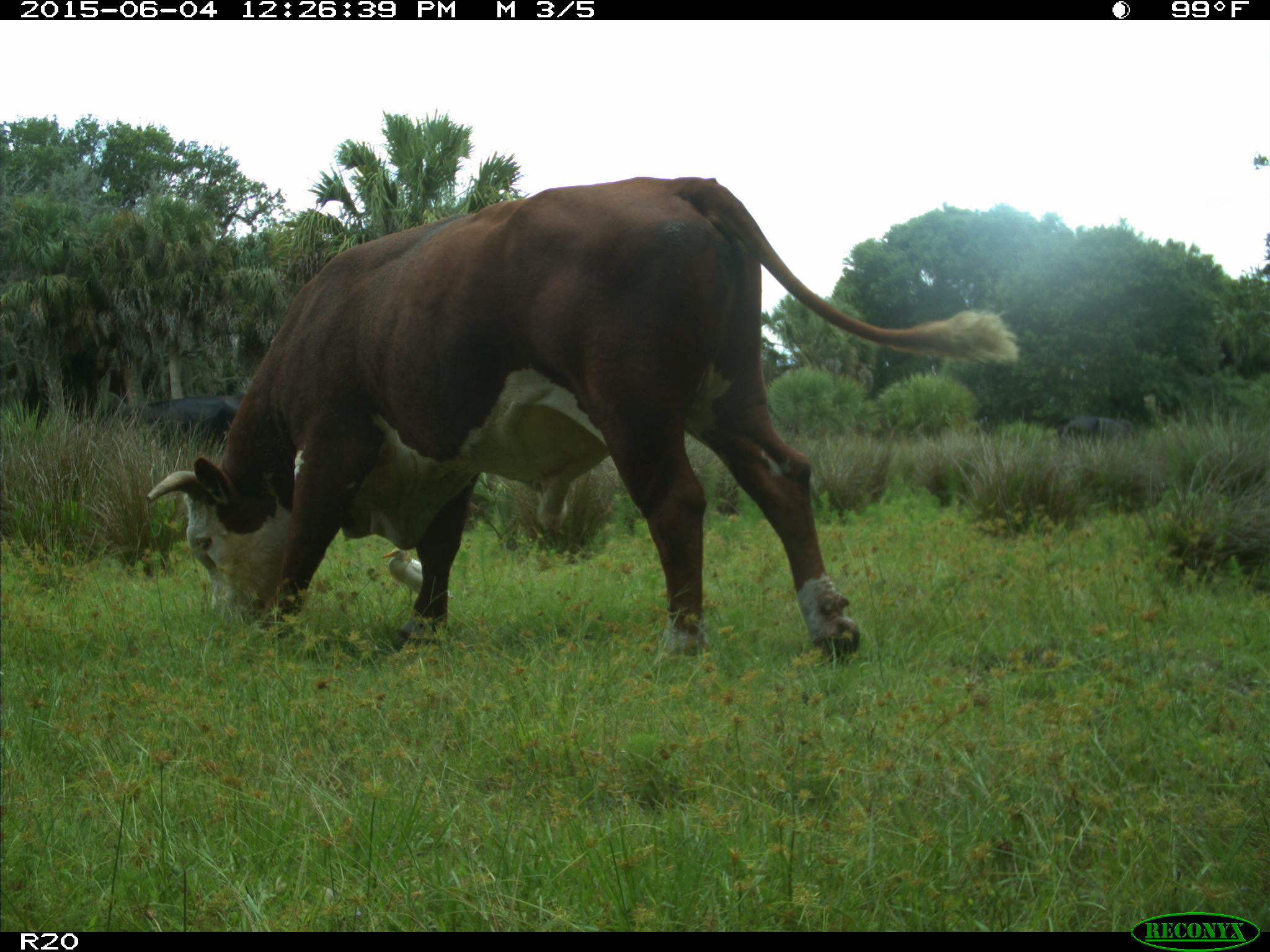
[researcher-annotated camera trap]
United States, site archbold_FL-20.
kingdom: Animalia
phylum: Chordata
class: Mammalia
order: Artiodactyla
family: Bovidae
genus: Bos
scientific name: Bos taurus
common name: domestic cow